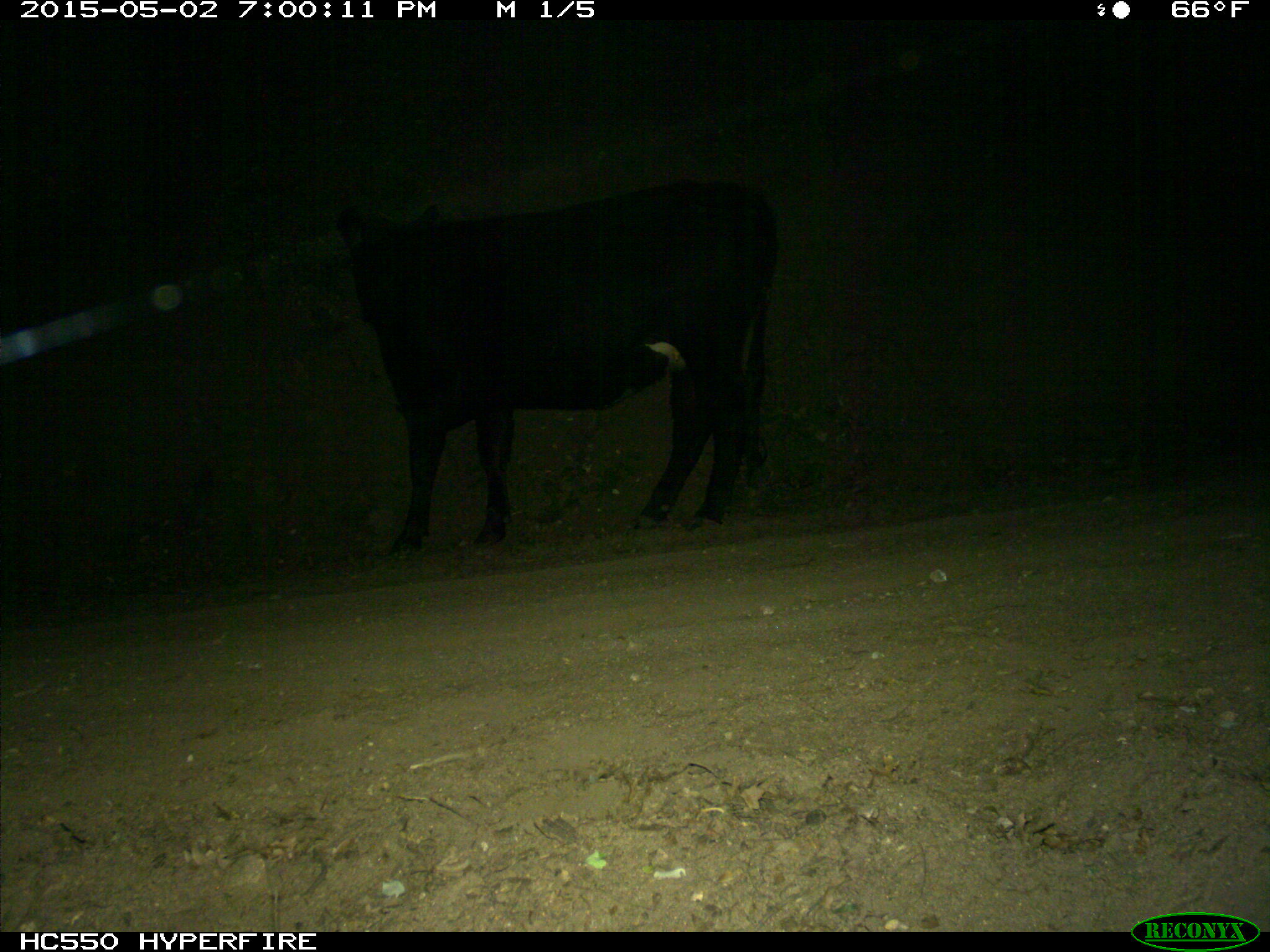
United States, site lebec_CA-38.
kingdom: Animalia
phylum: Chordata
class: Mammalia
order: Artiodactyla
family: Bovidae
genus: Bos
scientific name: Bos taurus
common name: domestic cow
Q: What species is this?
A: Bos taurus (domestic cow).